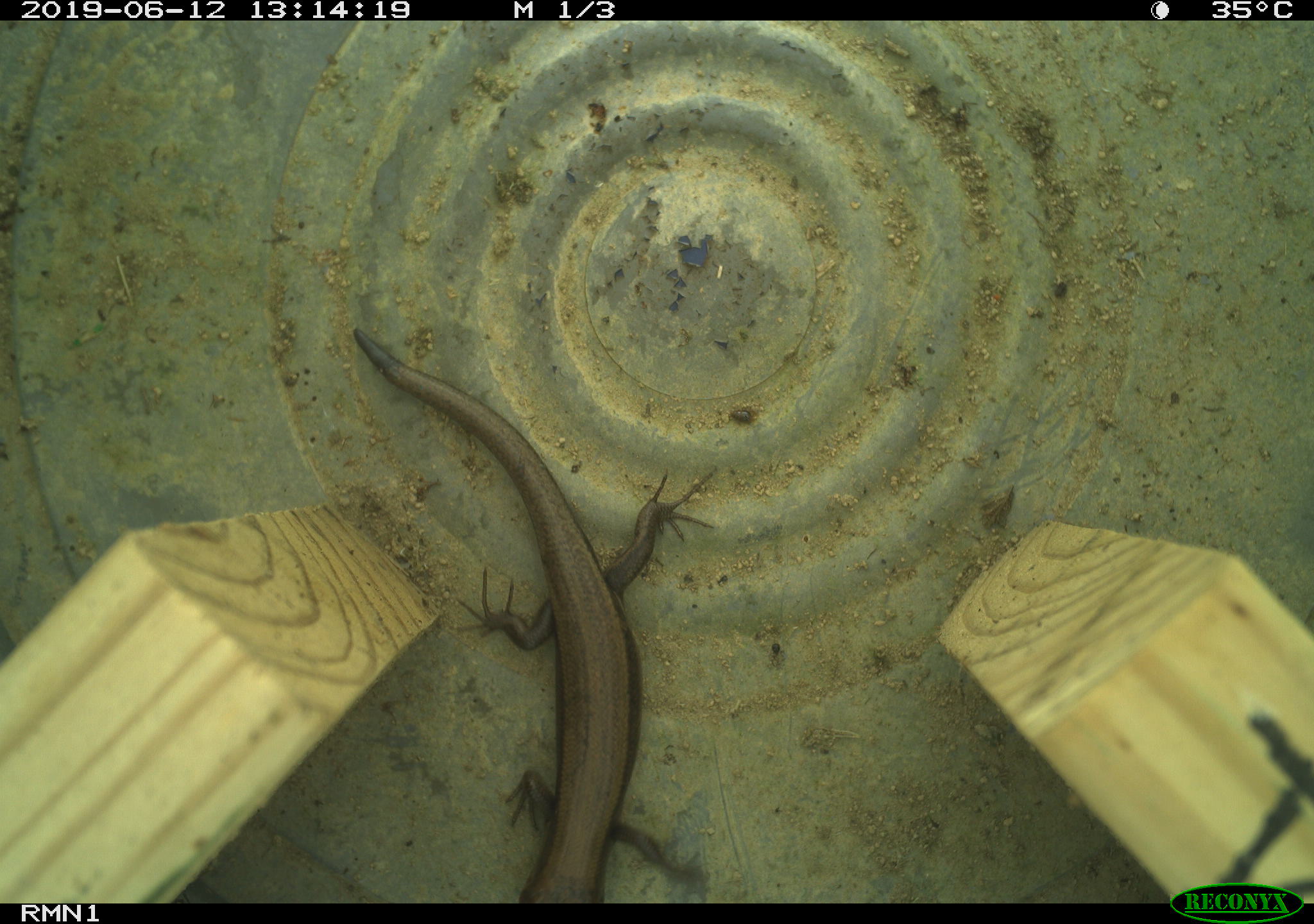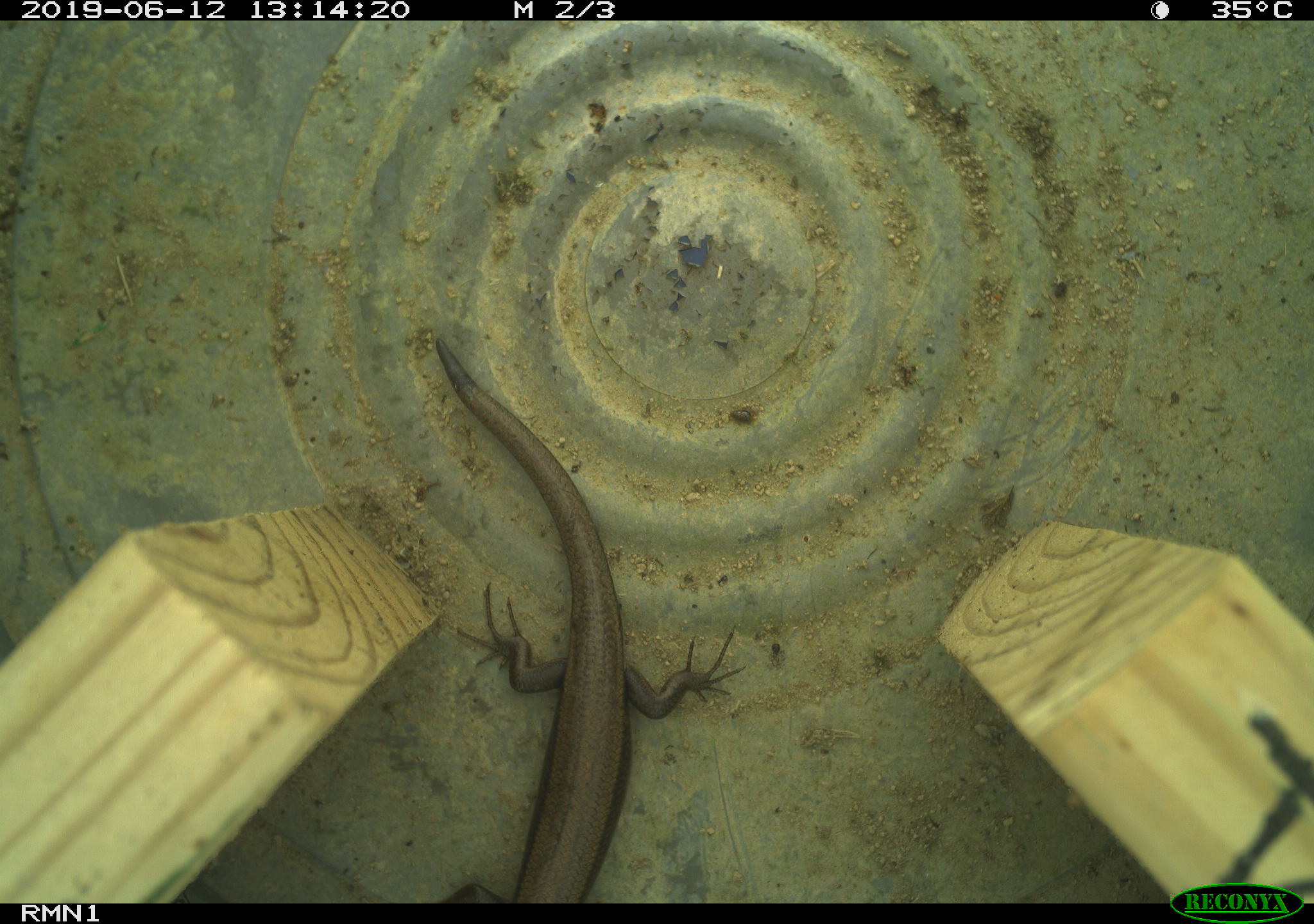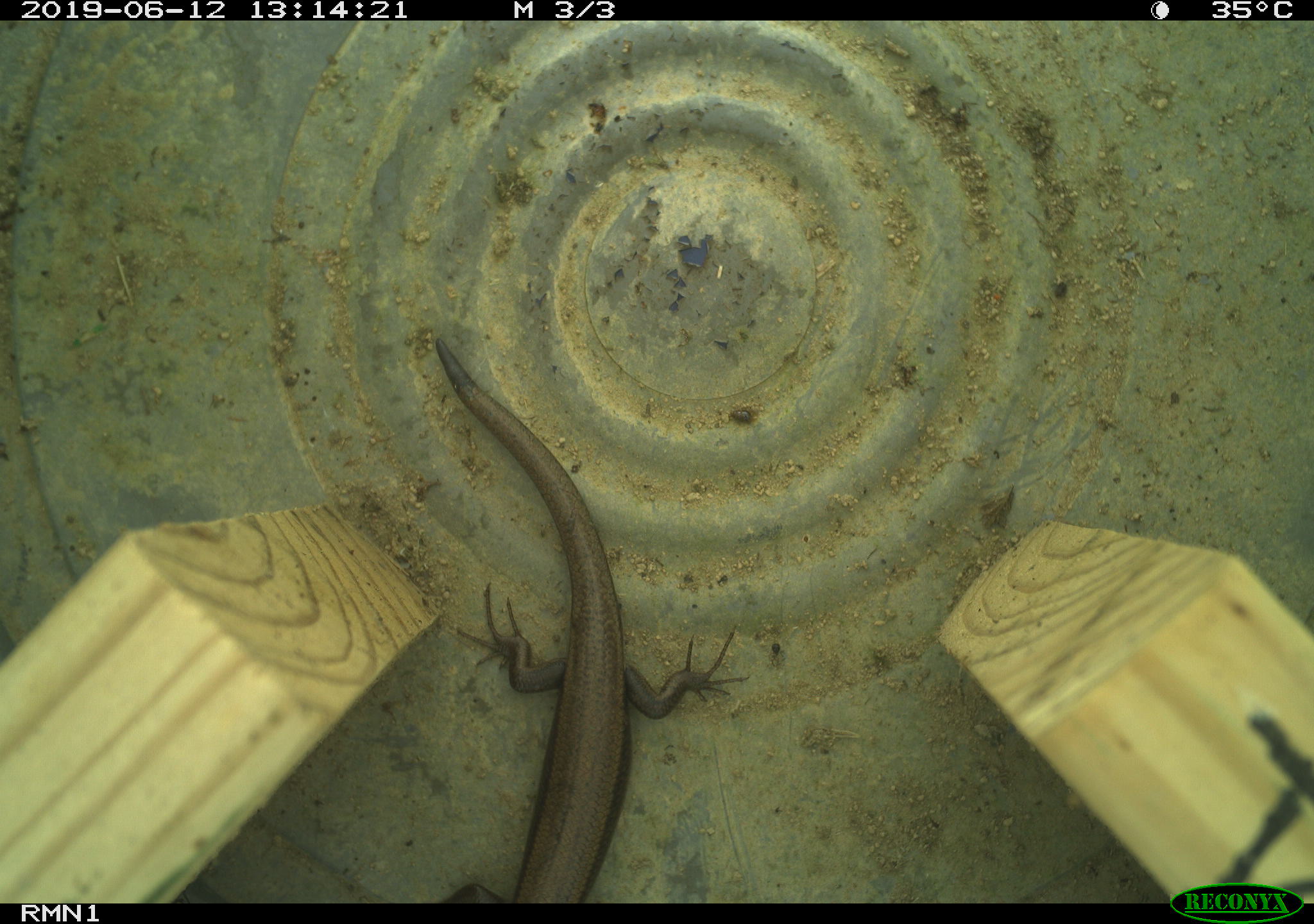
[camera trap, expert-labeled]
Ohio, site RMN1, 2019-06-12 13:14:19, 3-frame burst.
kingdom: Animalia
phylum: Chordata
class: Reptilia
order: Squamata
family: Scincidae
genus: Plestiodon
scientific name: Plestiodon fasciatus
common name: common five-lined skink